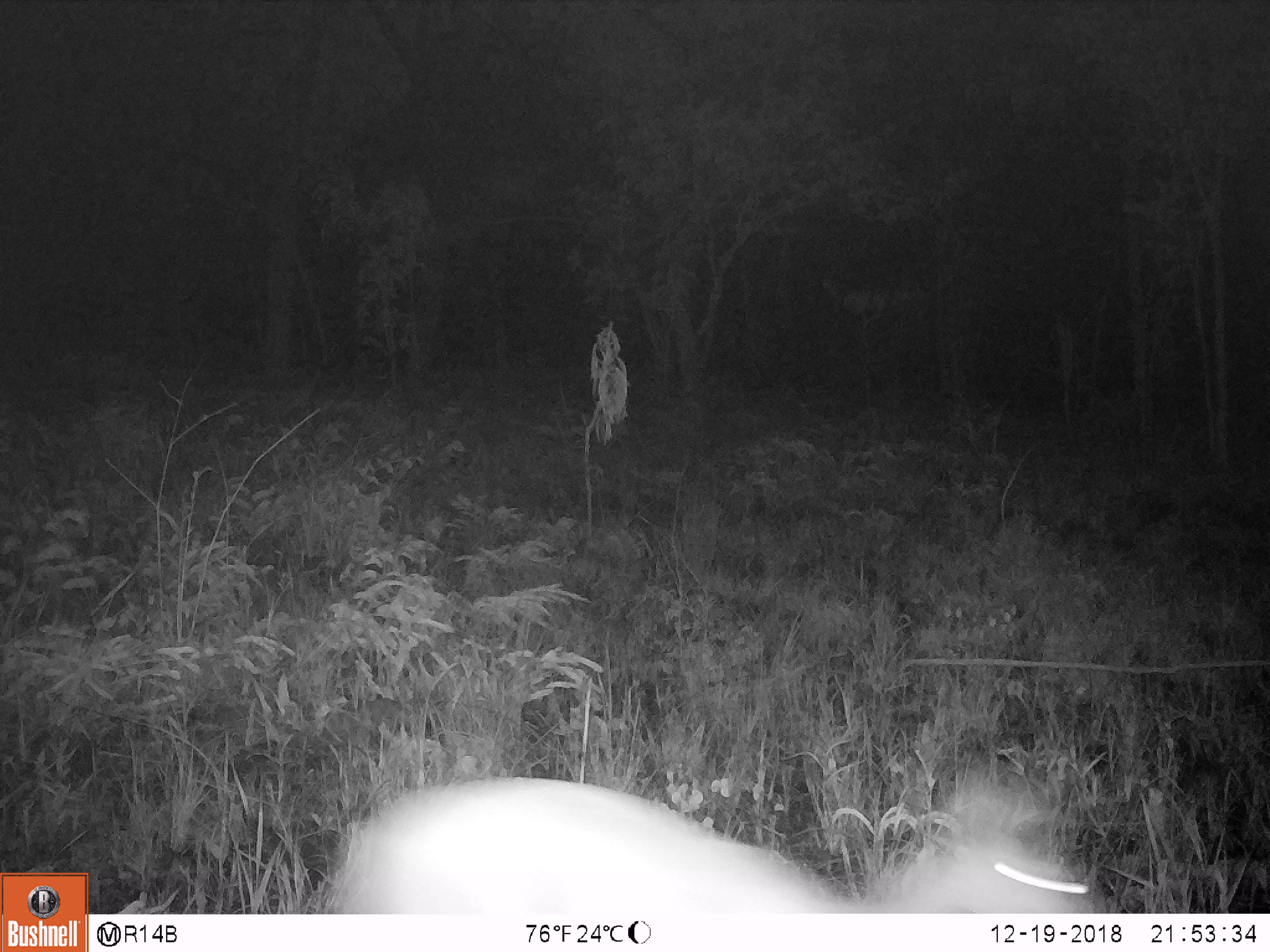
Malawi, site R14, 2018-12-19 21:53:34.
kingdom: Animalia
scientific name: Animalia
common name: other animal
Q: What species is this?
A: Other animal (Animalia).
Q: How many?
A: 1.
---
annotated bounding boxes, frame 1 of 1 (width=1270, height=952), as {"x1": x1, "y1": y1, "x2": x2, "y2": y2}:
other animal: {"x1": 304, "y1": 758, "x2": 1111, "y2": 910}